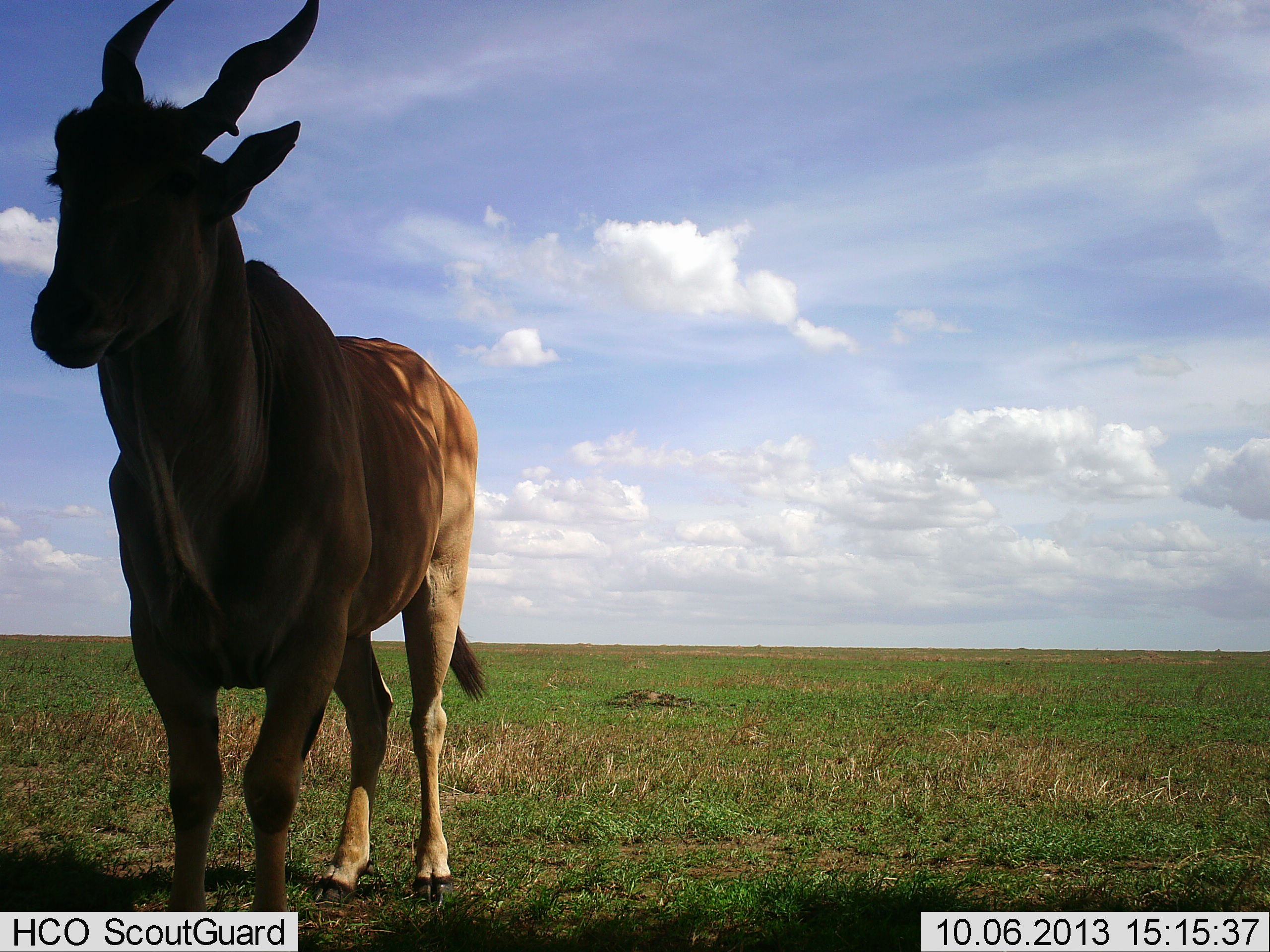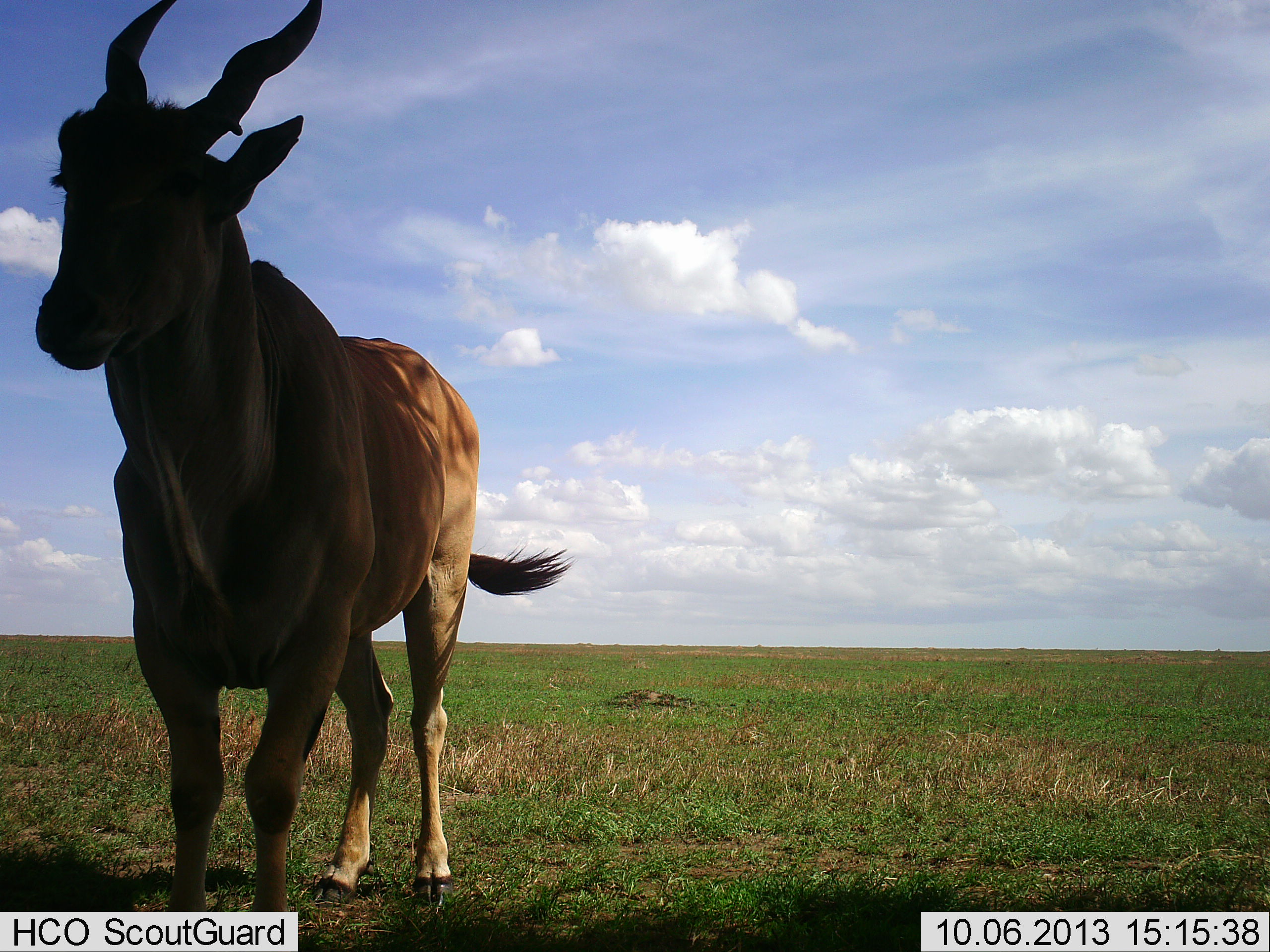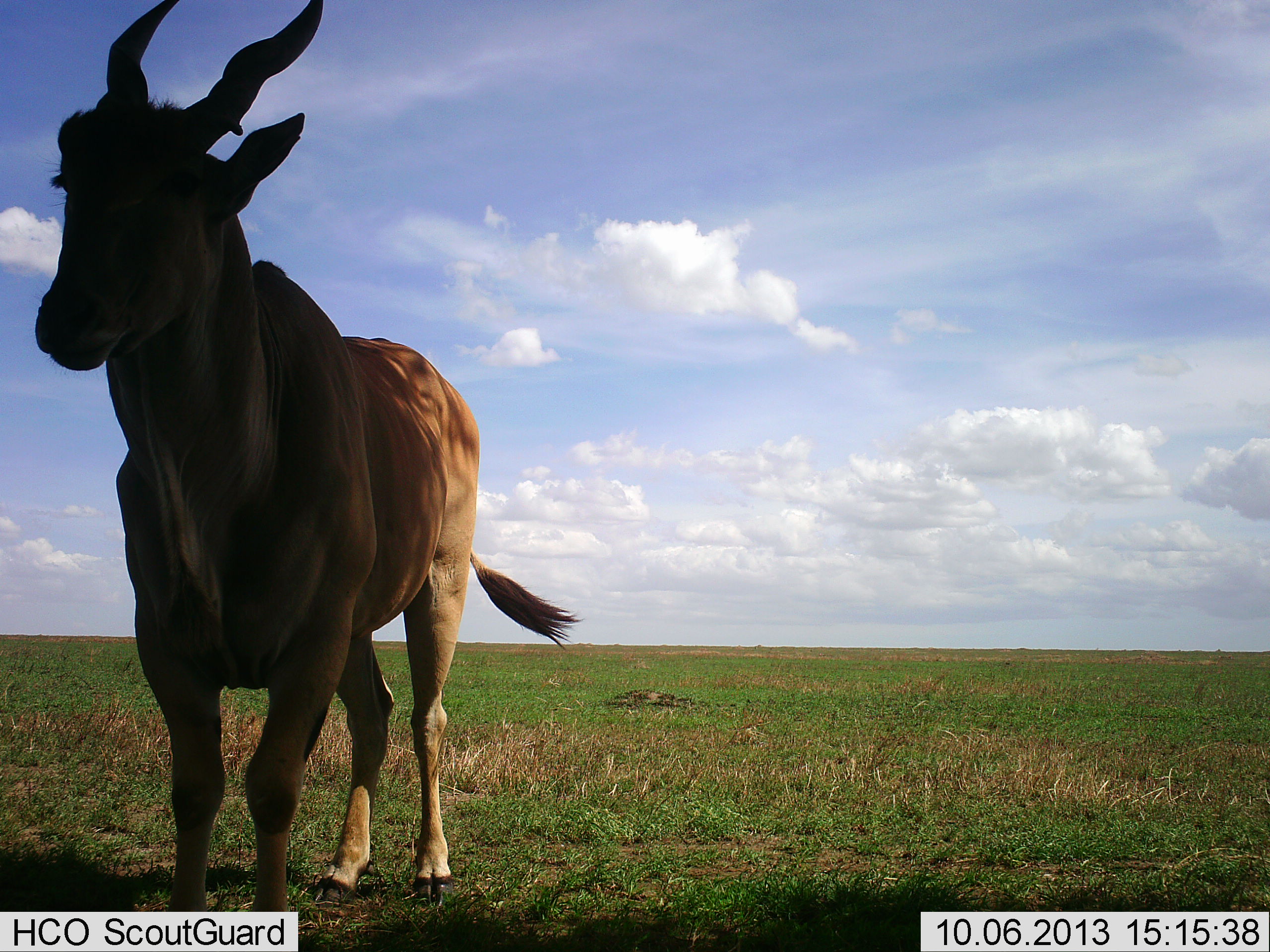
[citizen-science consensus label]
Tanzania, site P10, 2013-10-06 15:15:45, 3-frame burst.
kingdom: Animalia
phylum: Chordata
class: Mammalia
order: Artiodactyla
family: Bovidae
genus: Tragelaphus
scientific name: Tragelaphus oryx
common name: eland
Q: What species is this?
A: Eland (Tragelaphus oryx).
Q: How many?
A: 1.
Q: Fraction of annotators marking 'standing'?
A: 100%.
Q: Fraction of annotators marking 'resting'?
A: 0%.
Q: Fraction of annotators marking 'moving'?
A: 0%.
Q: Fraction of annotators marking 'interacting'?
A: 0%.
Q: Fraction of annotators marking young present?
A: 0%.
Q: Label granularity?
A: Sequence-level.